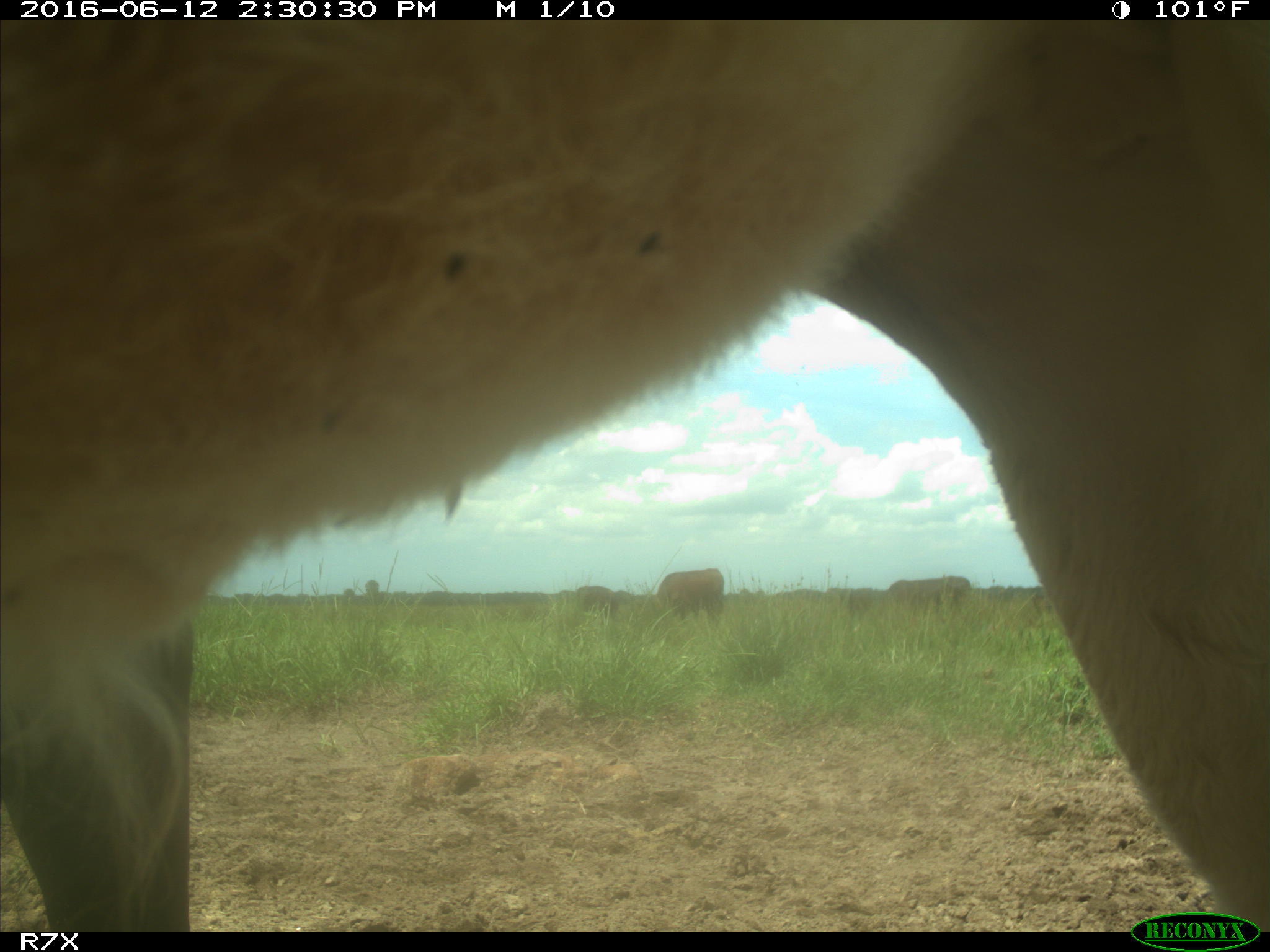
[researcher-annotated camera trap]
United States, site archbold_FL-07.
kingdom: Animalia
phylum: Chordata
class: Mammalia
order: Artiodactyla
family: Bovidae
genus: Bos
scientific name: Bos taurus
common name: domestic cow